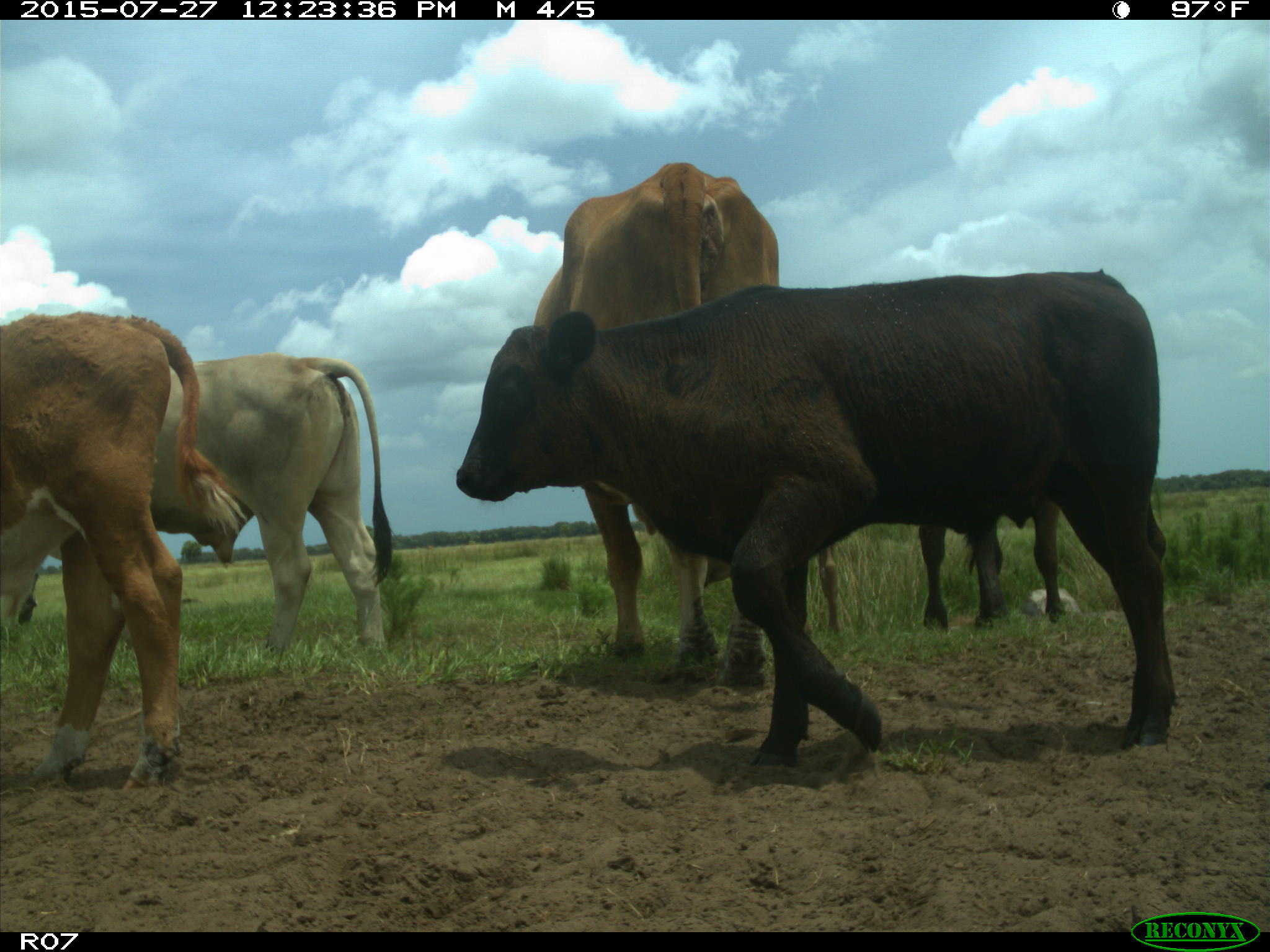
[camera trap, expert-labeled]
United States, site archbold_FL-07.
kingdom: Animalia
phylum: Chordata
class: Mammalia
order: Artiodactyla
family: Bovidae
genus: Bos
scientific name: Bos taurus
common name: domestic cow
Bos taurus (domestic cow).